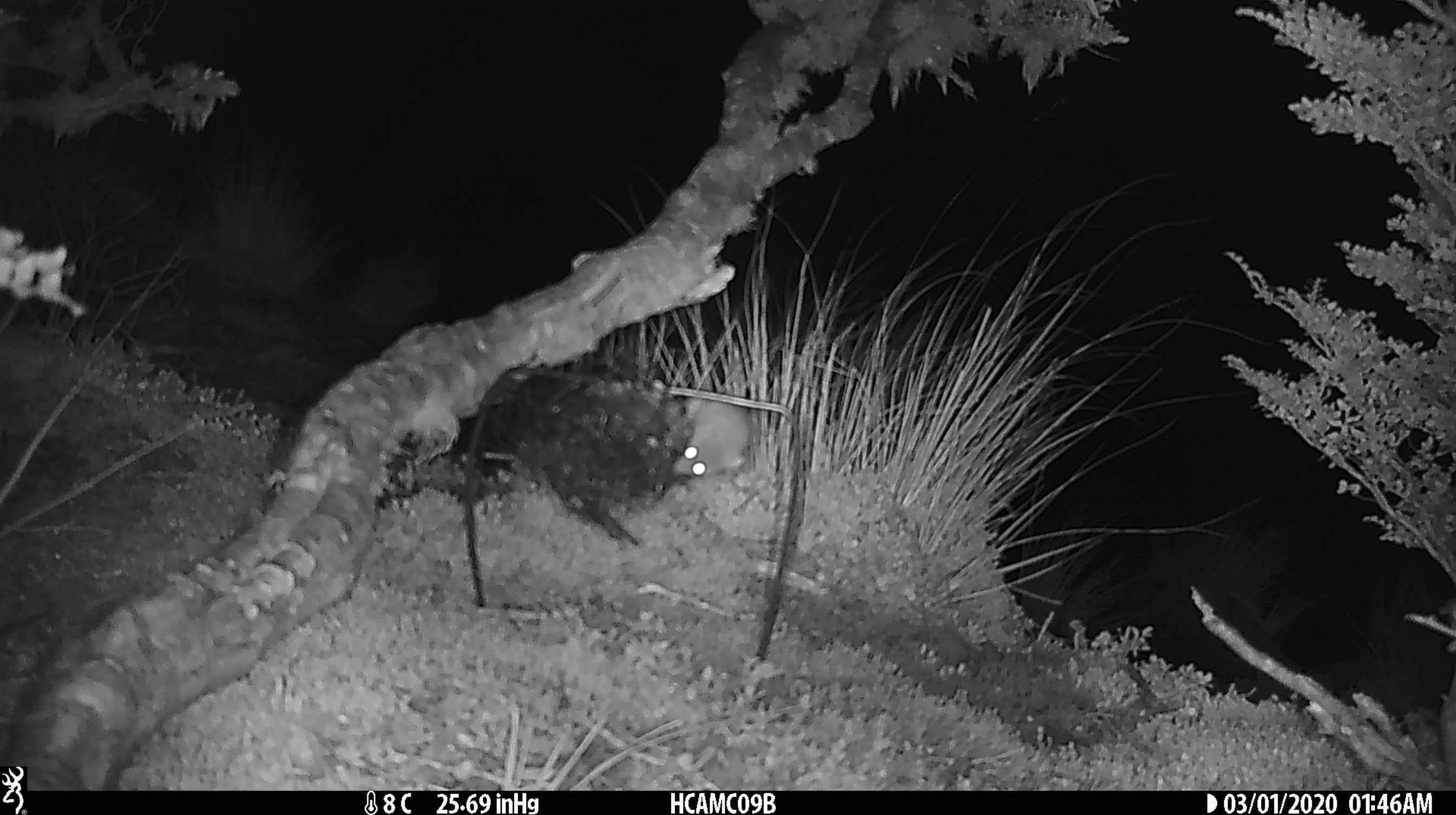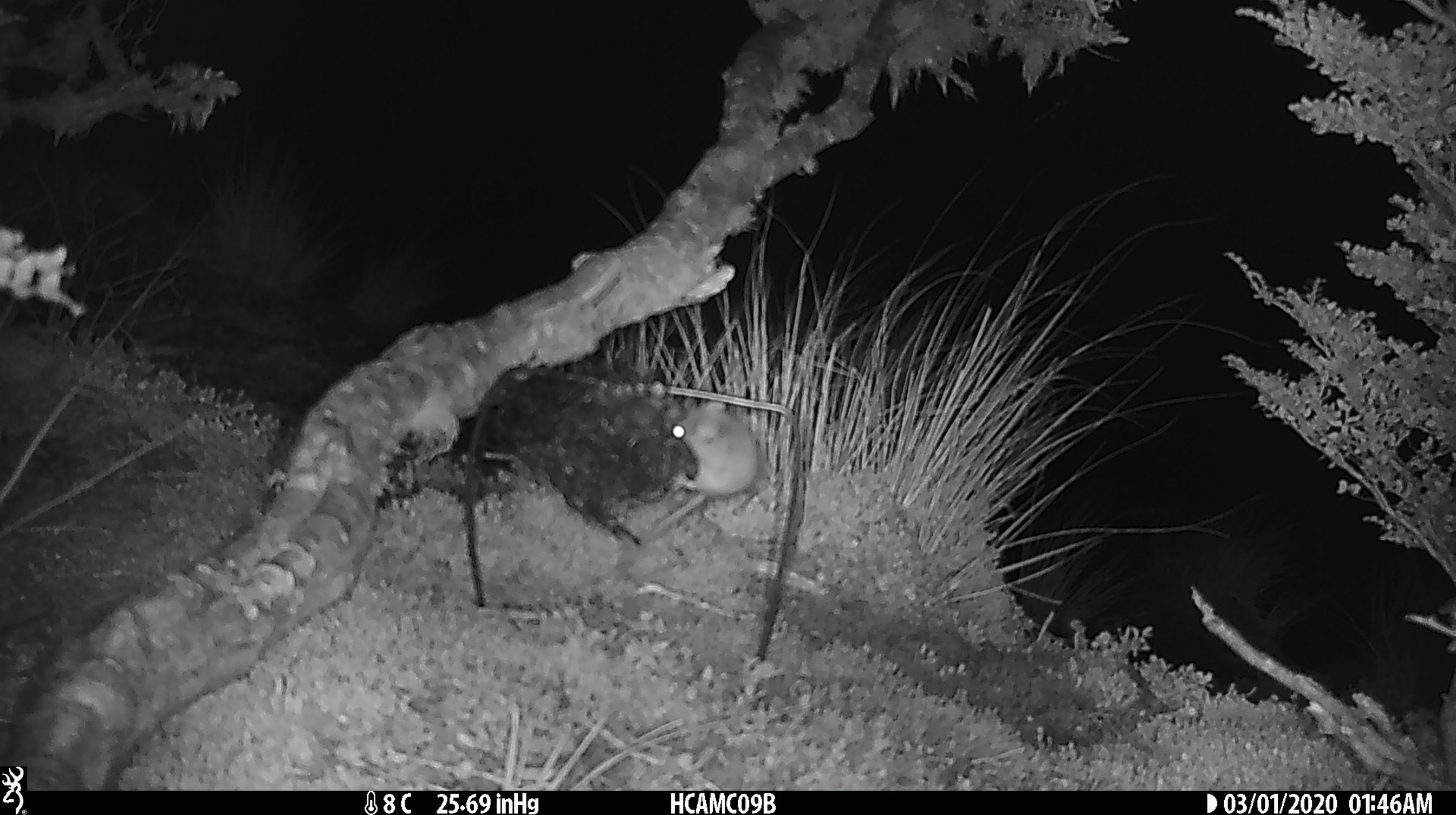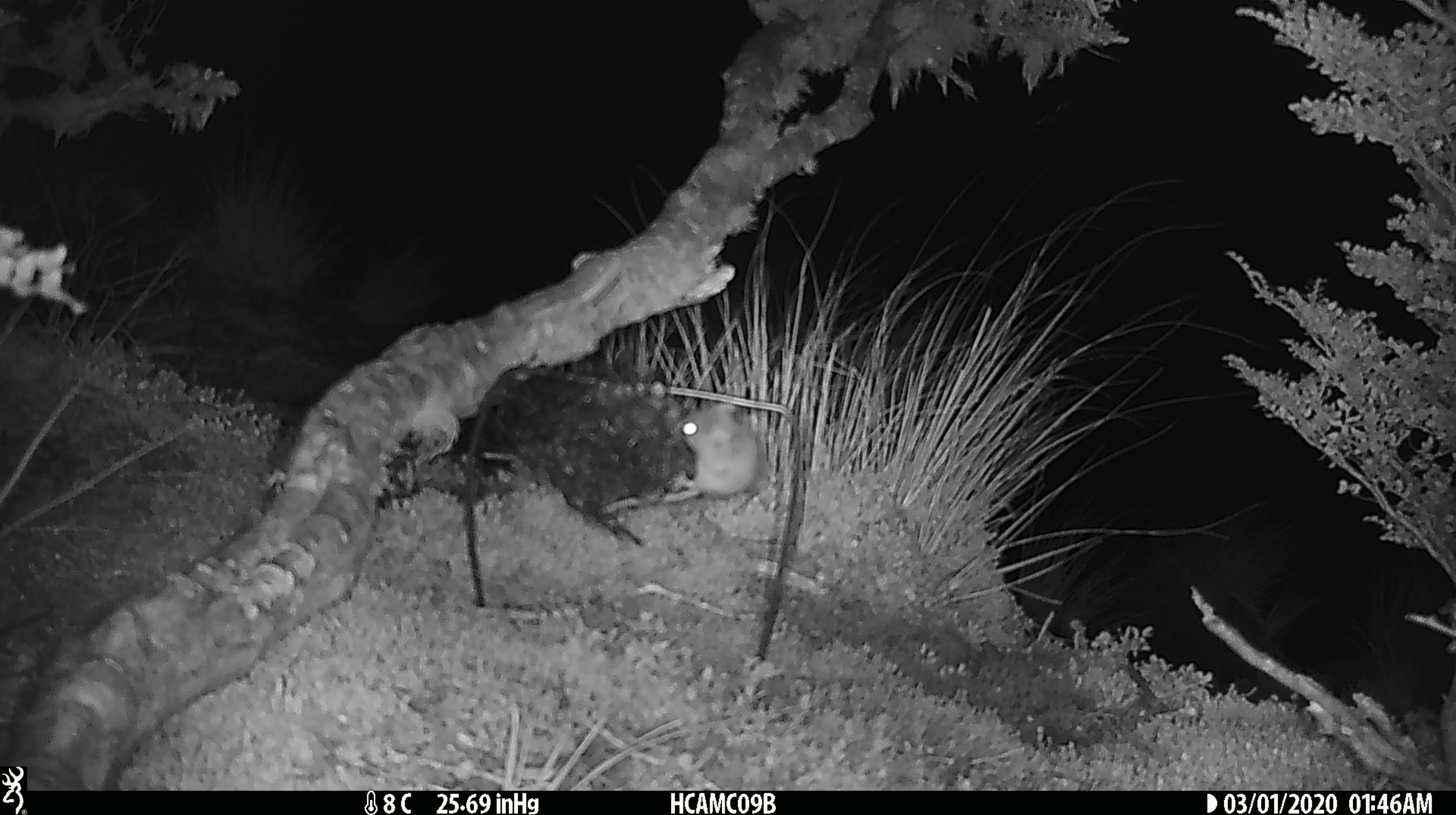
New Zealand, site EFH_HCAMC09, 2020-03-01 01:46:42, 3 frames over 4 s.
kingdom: Animalia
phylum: Chordata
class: Mammalia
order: Rodentia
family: Muridae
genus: Mus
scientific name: Mus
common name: mouse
Mouse (Mus).